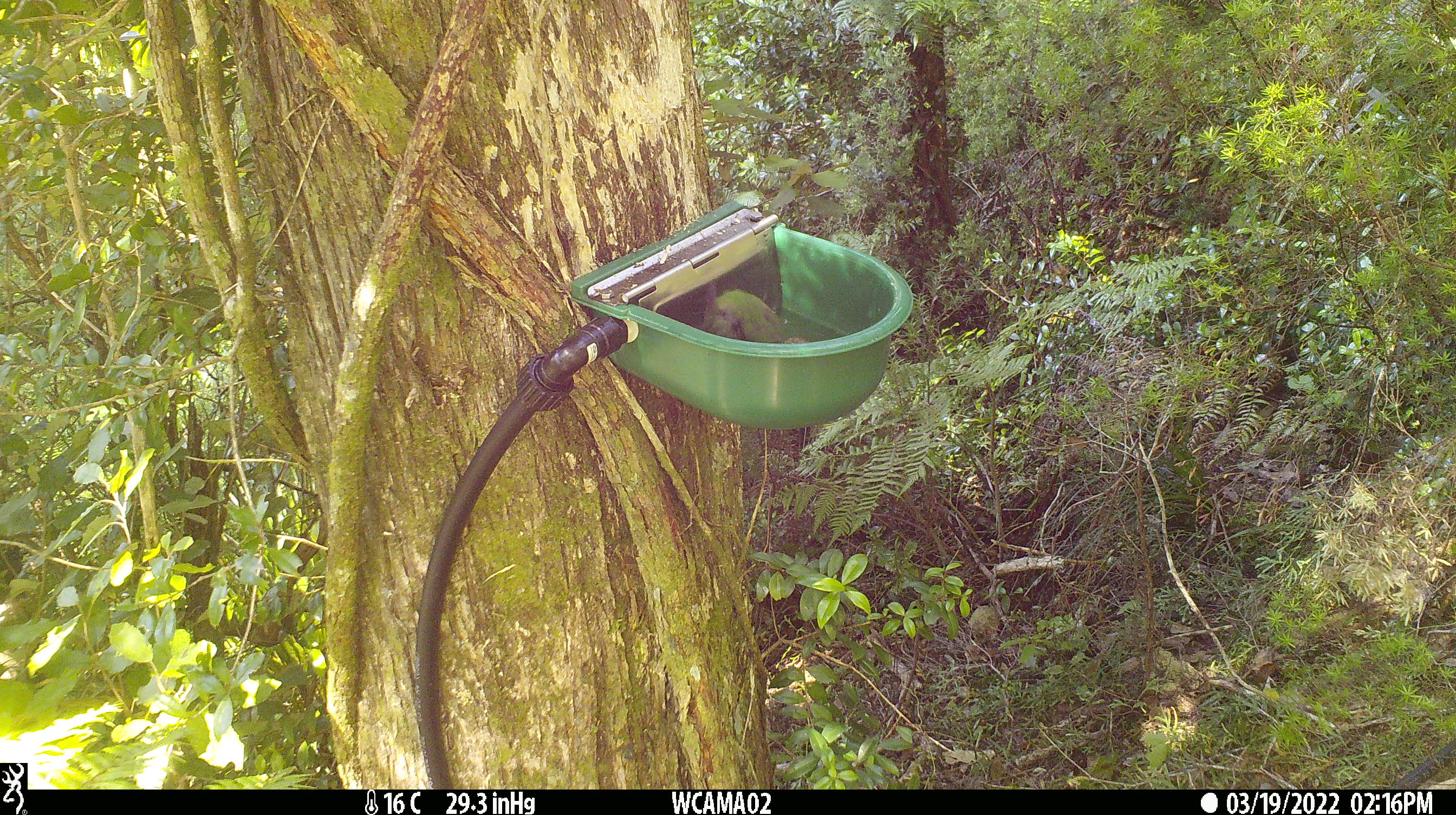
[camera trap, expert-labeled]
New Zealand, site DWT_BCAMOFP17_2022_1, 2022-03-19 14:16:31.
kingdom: Animalia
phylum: Chordata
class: Aves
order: Psittaciformes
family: Psittaculidae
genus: Cyanoramphus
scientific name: Cyanoramphus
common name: parakeet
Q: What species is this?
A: Parakeet (Cyanoramphus).